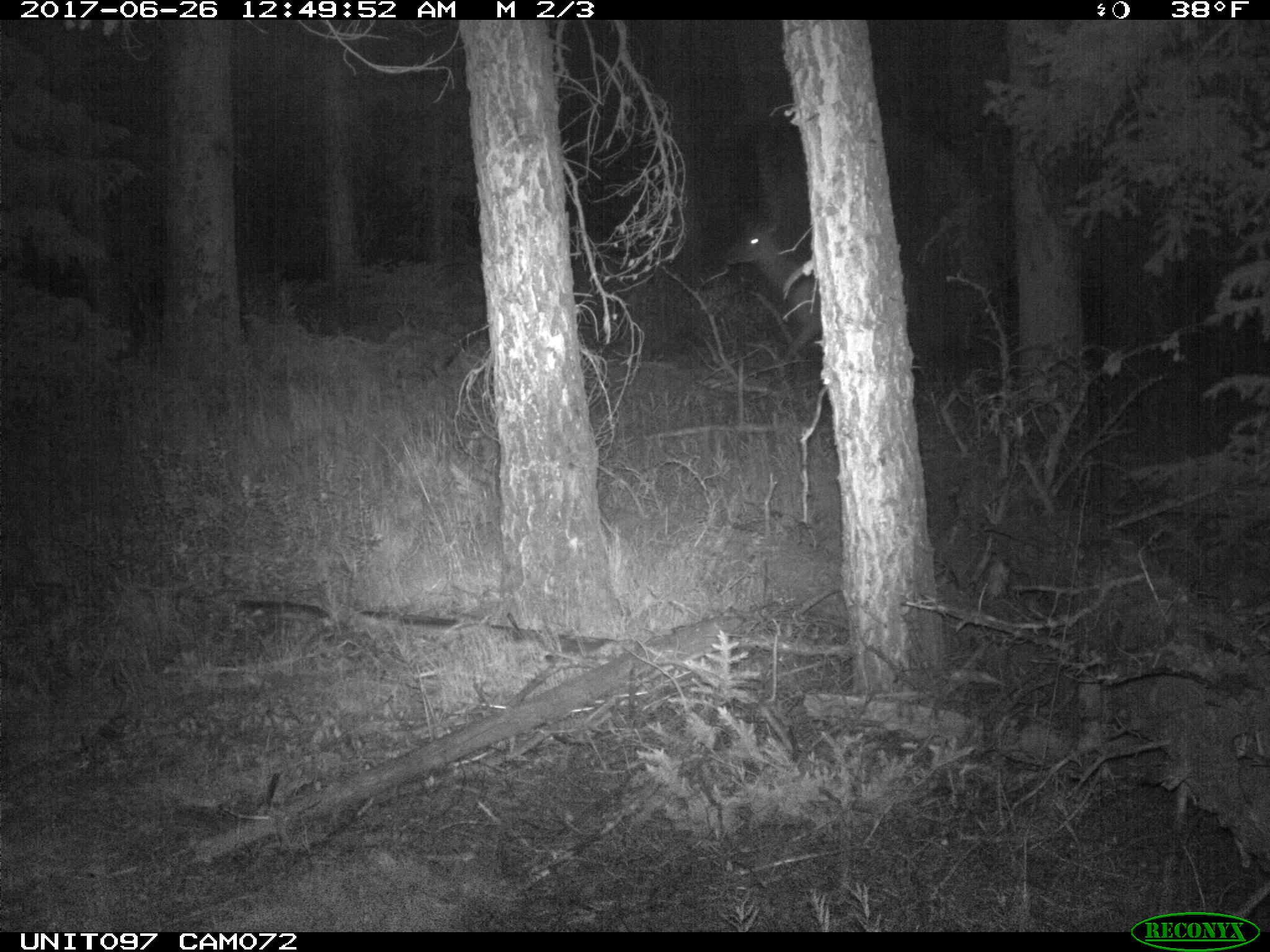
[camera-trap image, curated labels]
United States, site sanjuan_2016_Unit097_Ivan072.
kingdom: Animalia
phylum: Chordata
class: Mammalia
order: Artiodactyla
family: Cervidae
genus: Cervus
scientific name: Cervus elaphus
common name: red deer